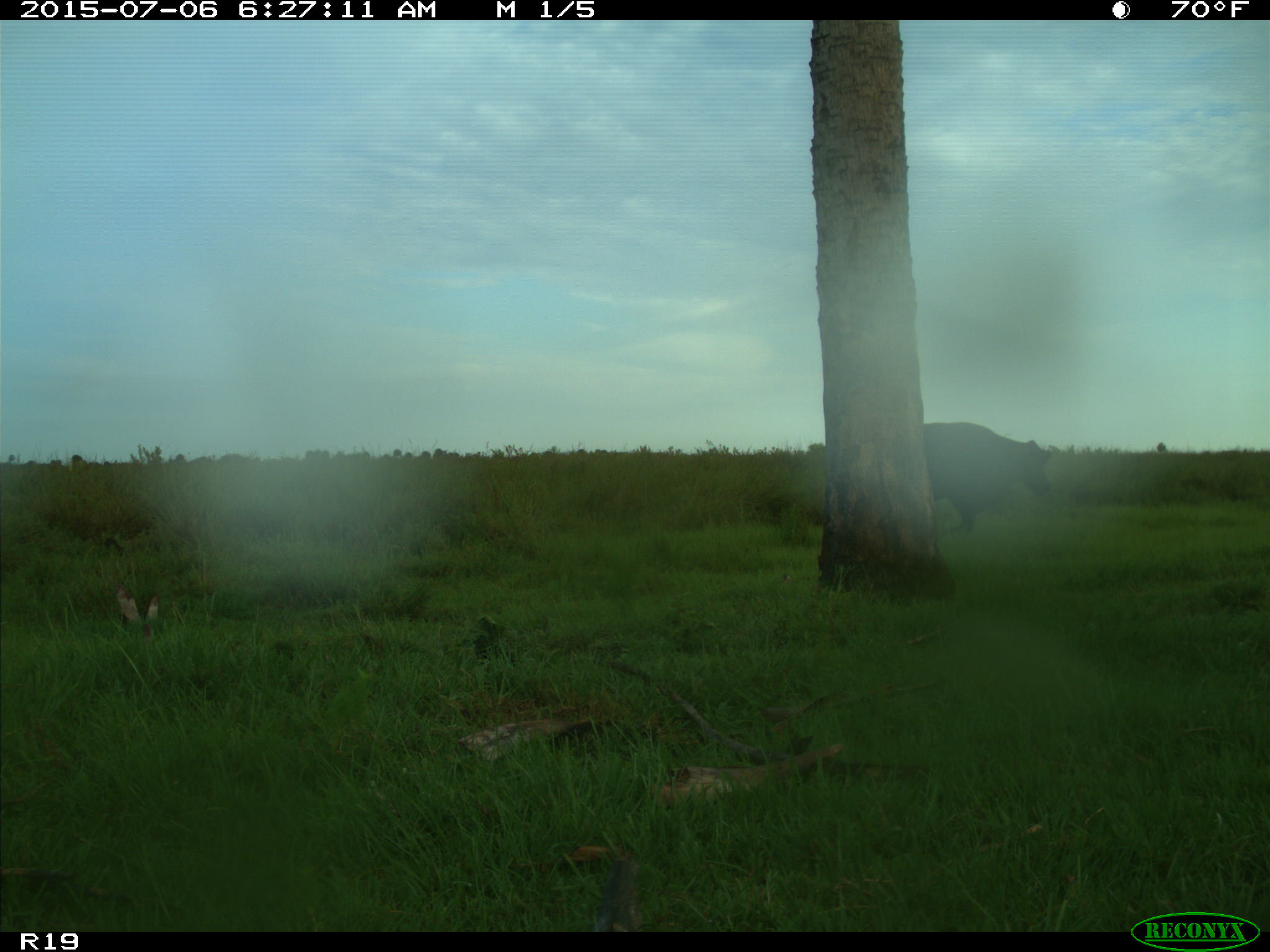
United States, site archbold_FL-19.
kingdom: Animalia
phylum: Chordata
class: Mammalia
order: Artiodactyla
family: Bovidae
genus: Bos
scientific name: Bos taurus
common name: domestic cow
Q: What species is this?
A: Bos taurus (domestic cow).